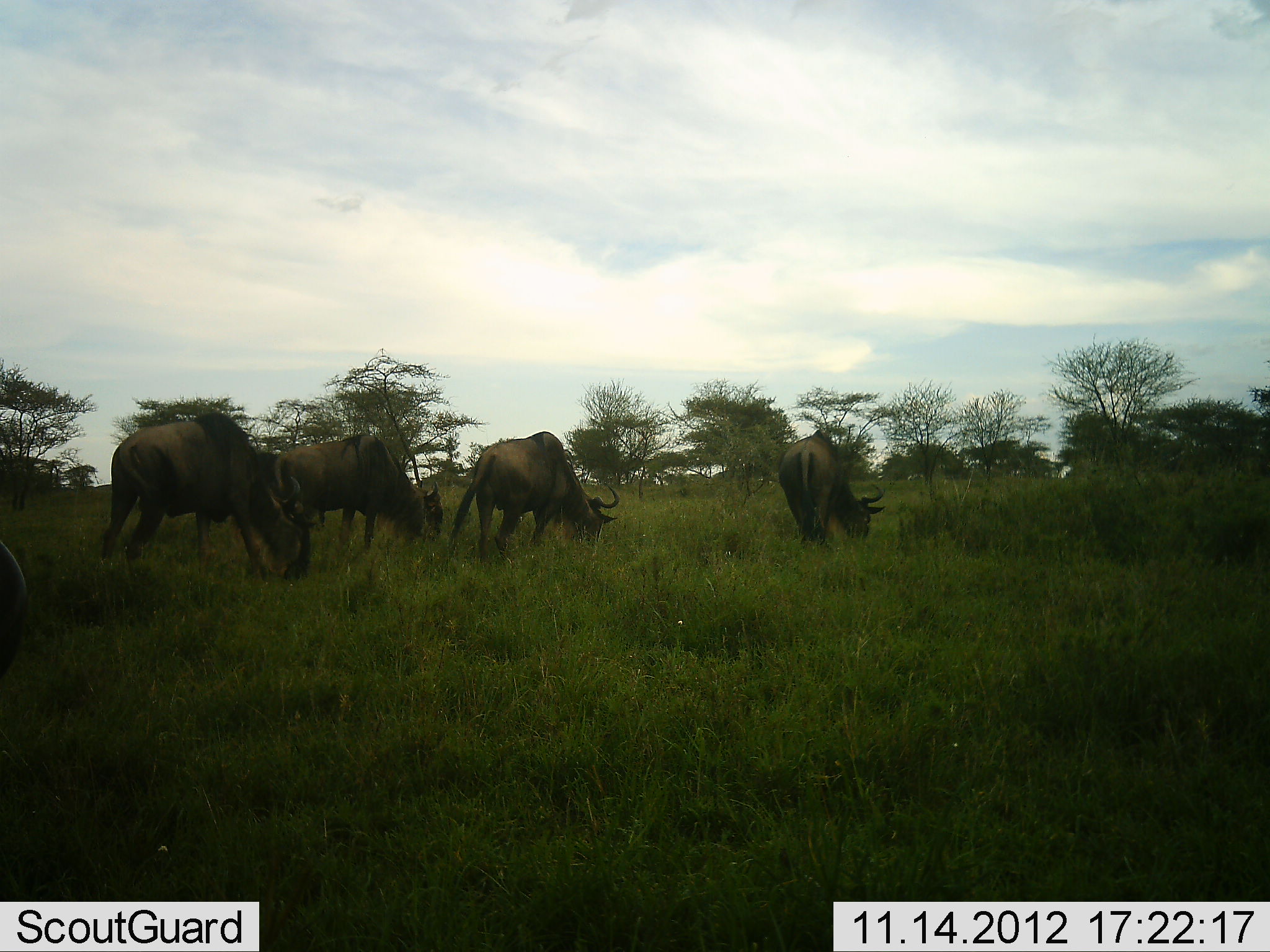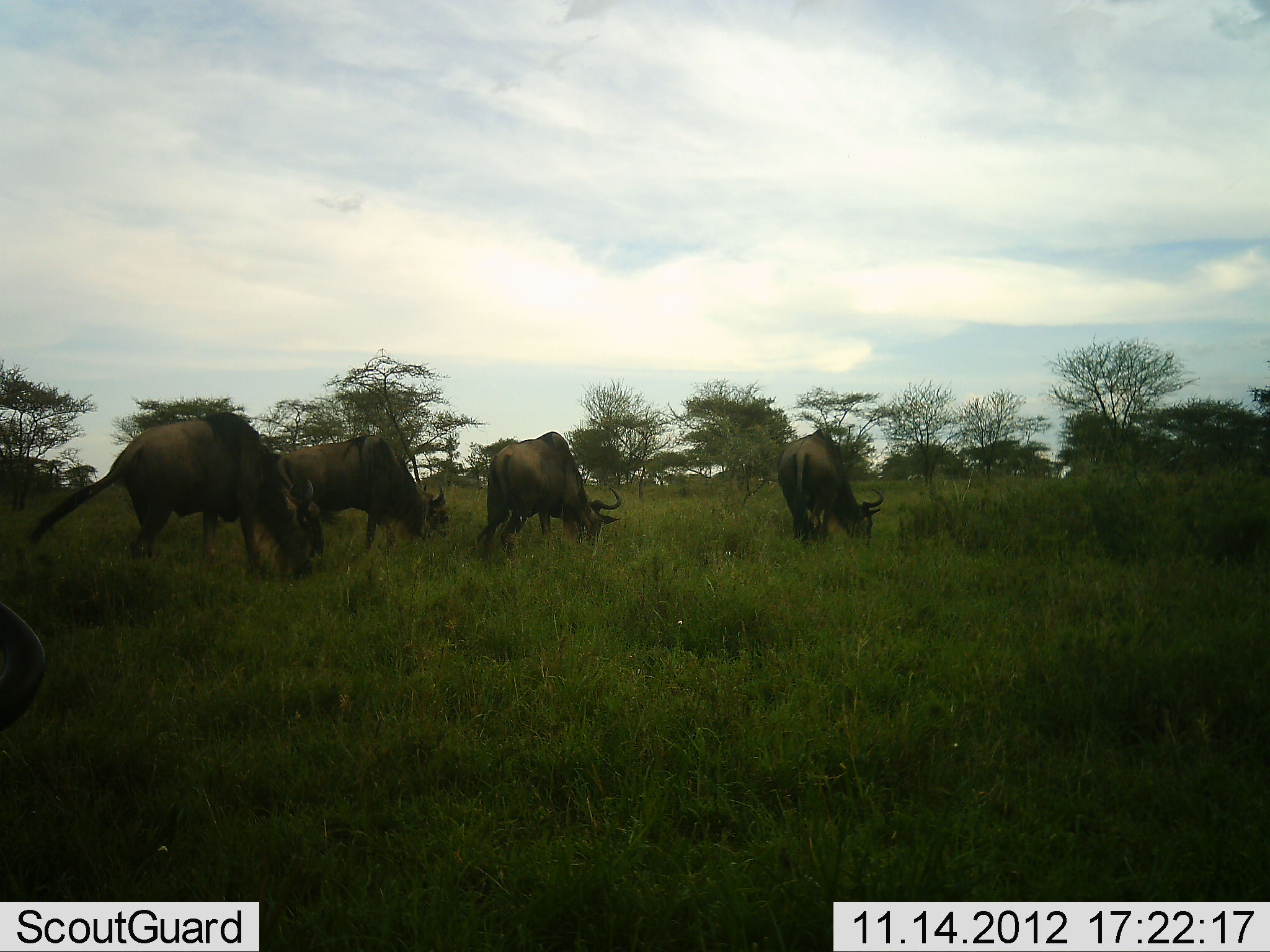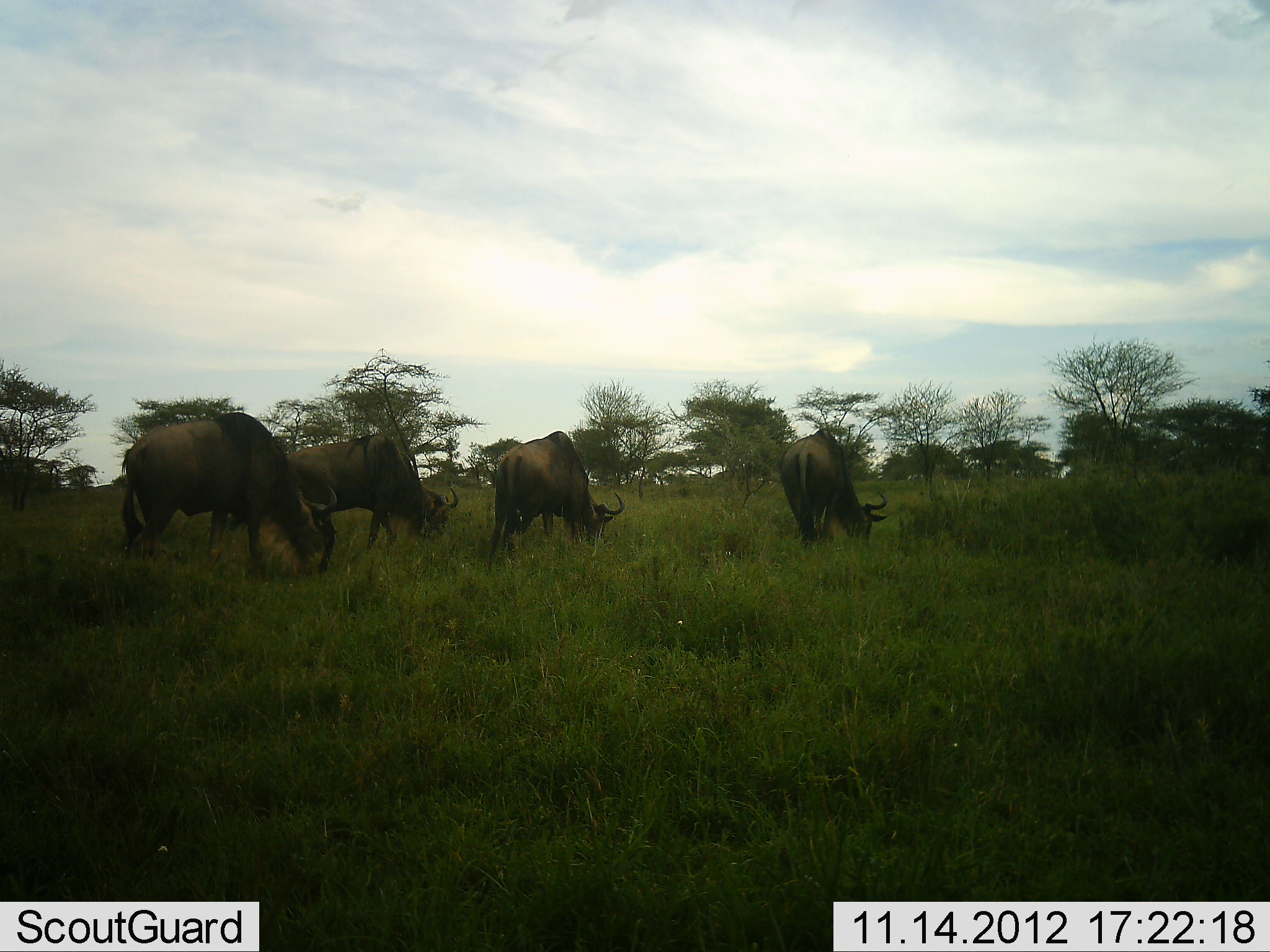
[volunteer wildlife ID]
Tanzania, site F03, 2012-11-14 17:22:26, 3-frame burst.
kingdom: Animalia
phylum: Chordata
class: Mammalia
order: Artiodactyla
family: Bovidae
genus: Connochaetes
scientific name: Connochaetes taurinus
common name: blue wildebeest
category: wildebeest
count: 5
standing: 50%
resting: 0%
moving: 0%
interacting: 0%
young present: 0%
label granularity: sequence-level